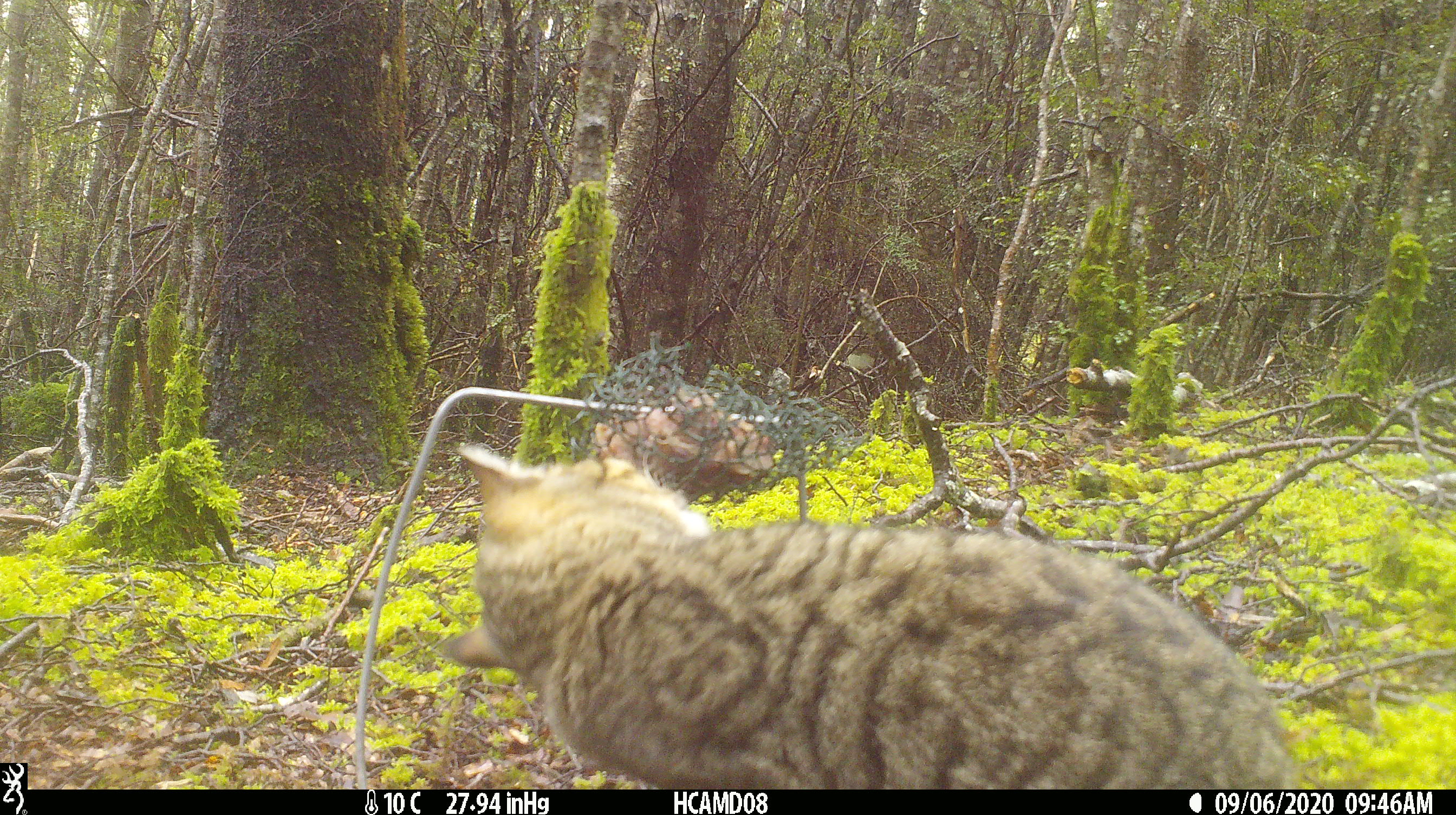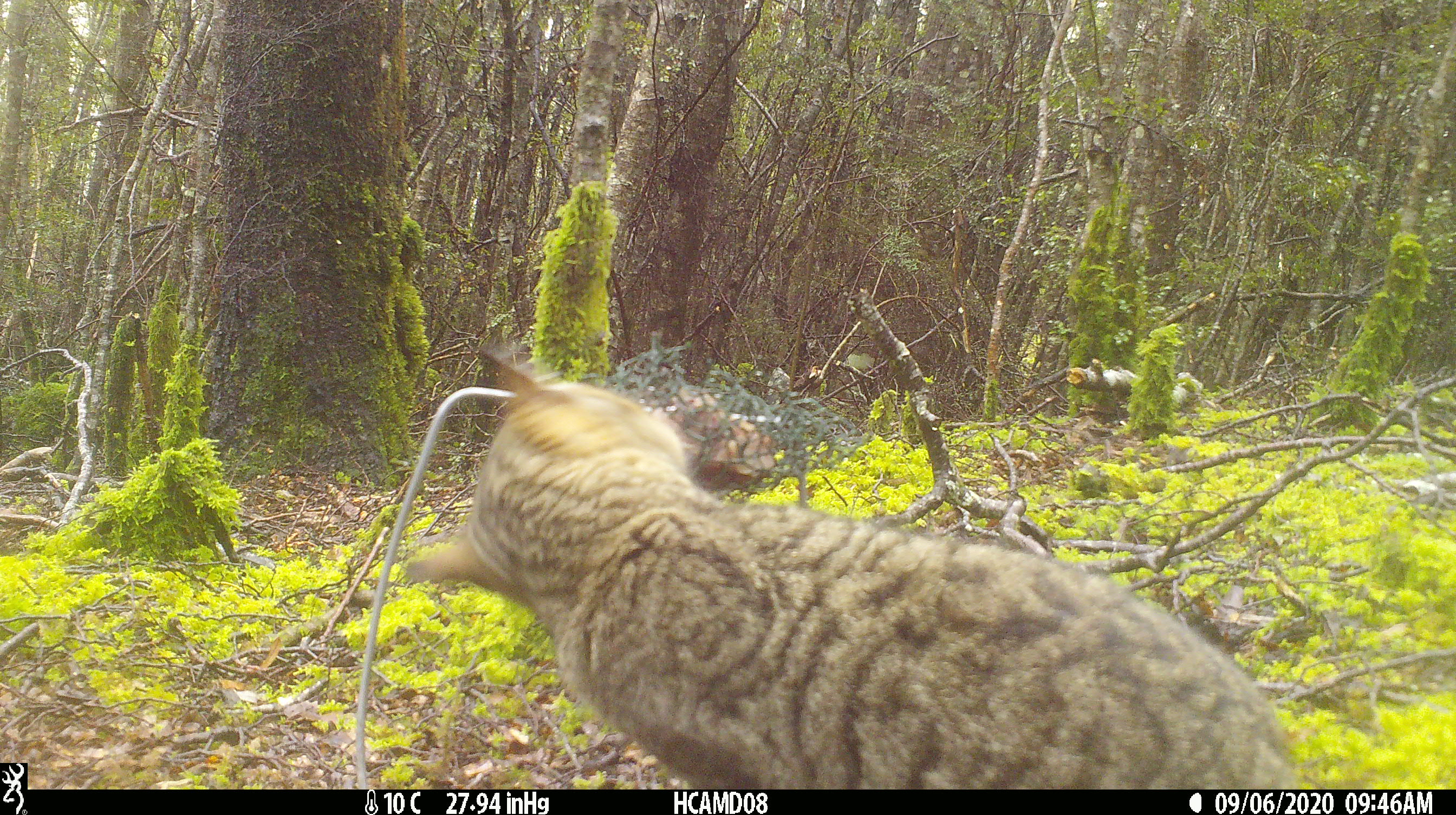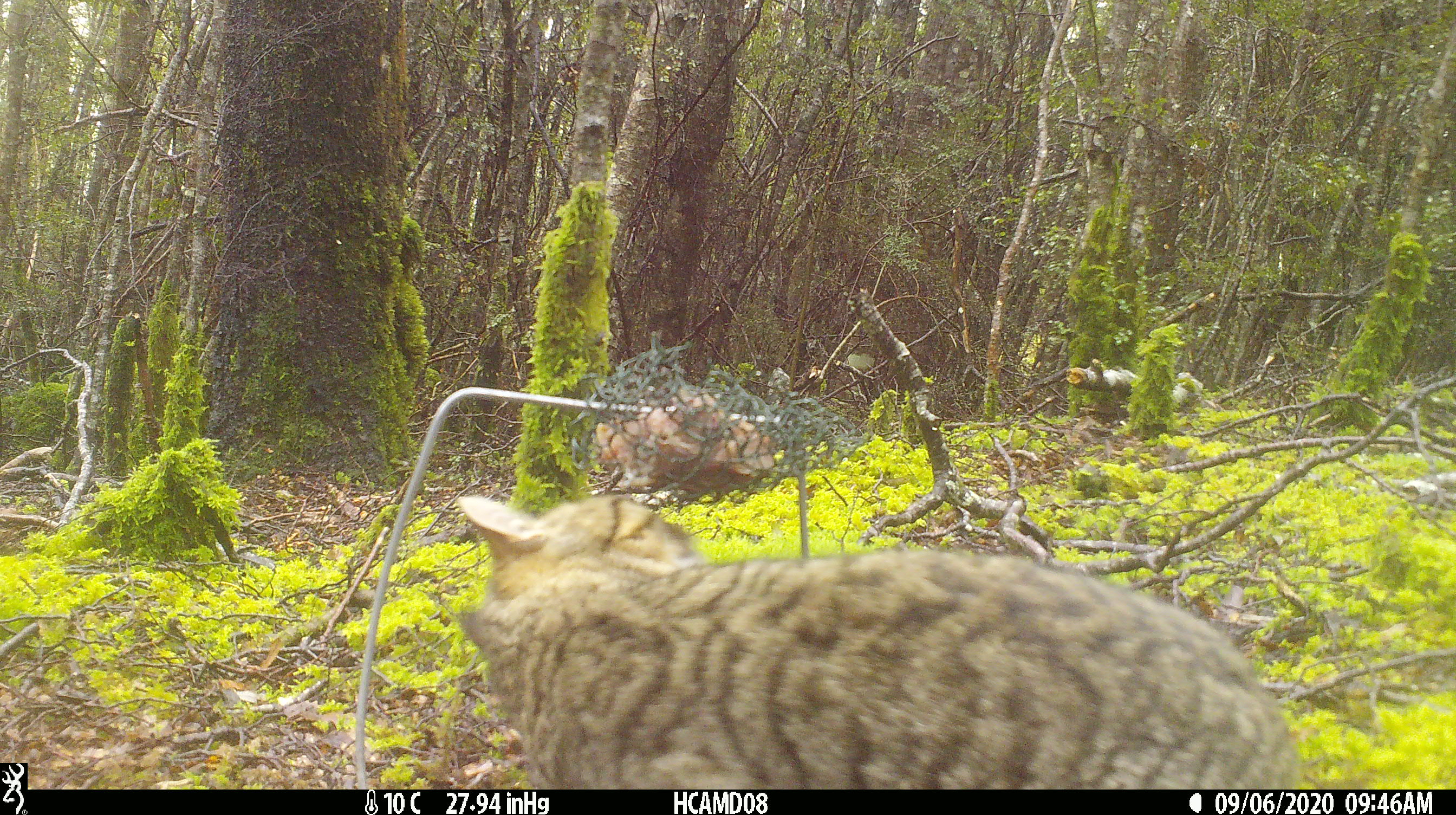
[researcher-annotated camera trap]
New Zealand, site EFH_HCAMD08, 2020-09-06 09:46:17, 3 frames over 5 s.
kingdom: Animalia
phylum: Chordata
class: Mammalia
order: Carnivora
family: Felidae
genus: Felis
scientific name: Felis catus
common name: domestic cat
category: cat